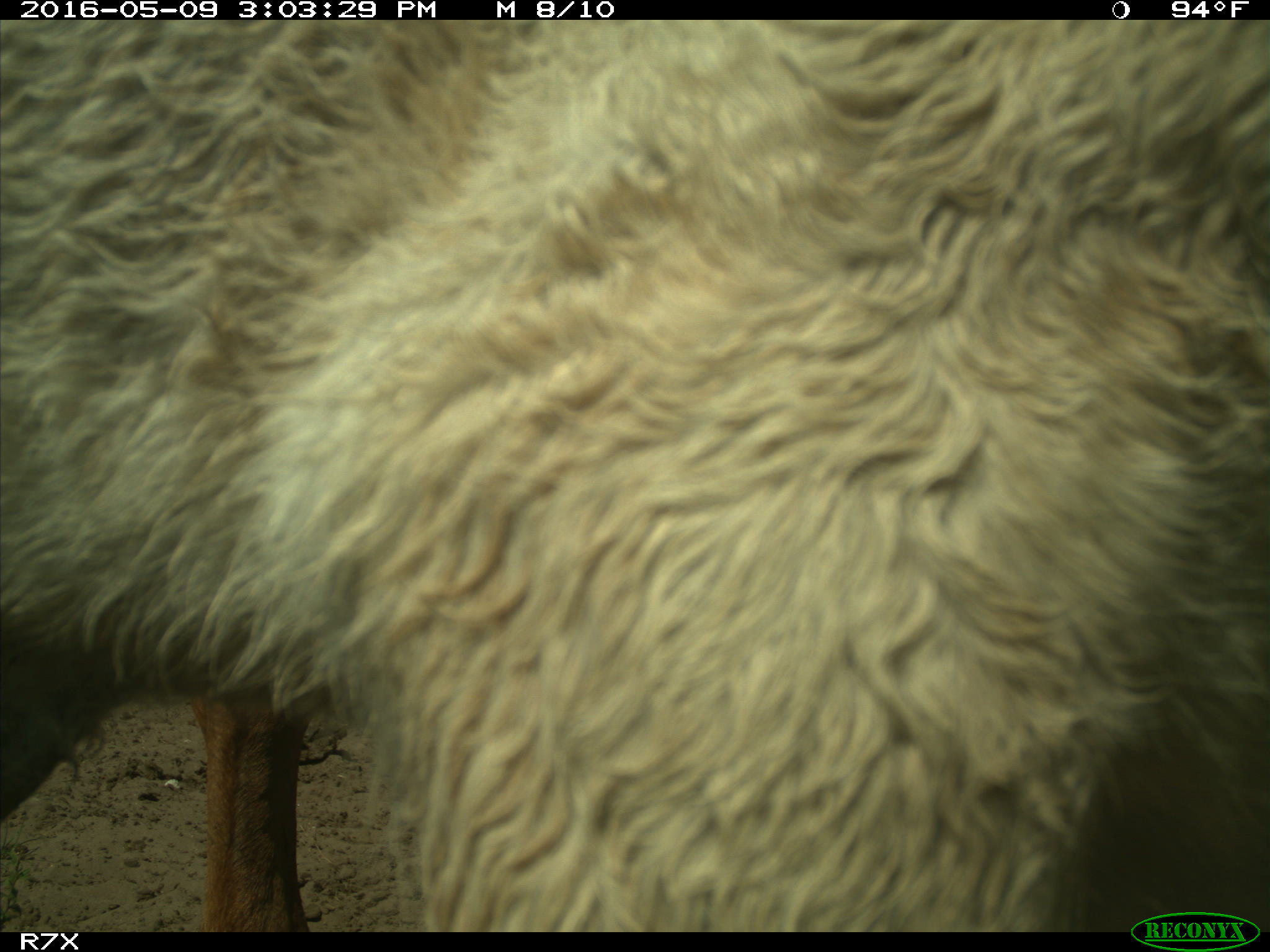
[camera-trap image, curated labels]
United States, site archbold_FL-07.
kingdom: Animalia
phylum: Chordata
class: Mammalia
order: Artiodactyla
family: Bovidae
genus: Bos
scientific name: Bos taurus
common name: domestic cow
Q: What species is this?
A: Bos taurus (domestic cow).